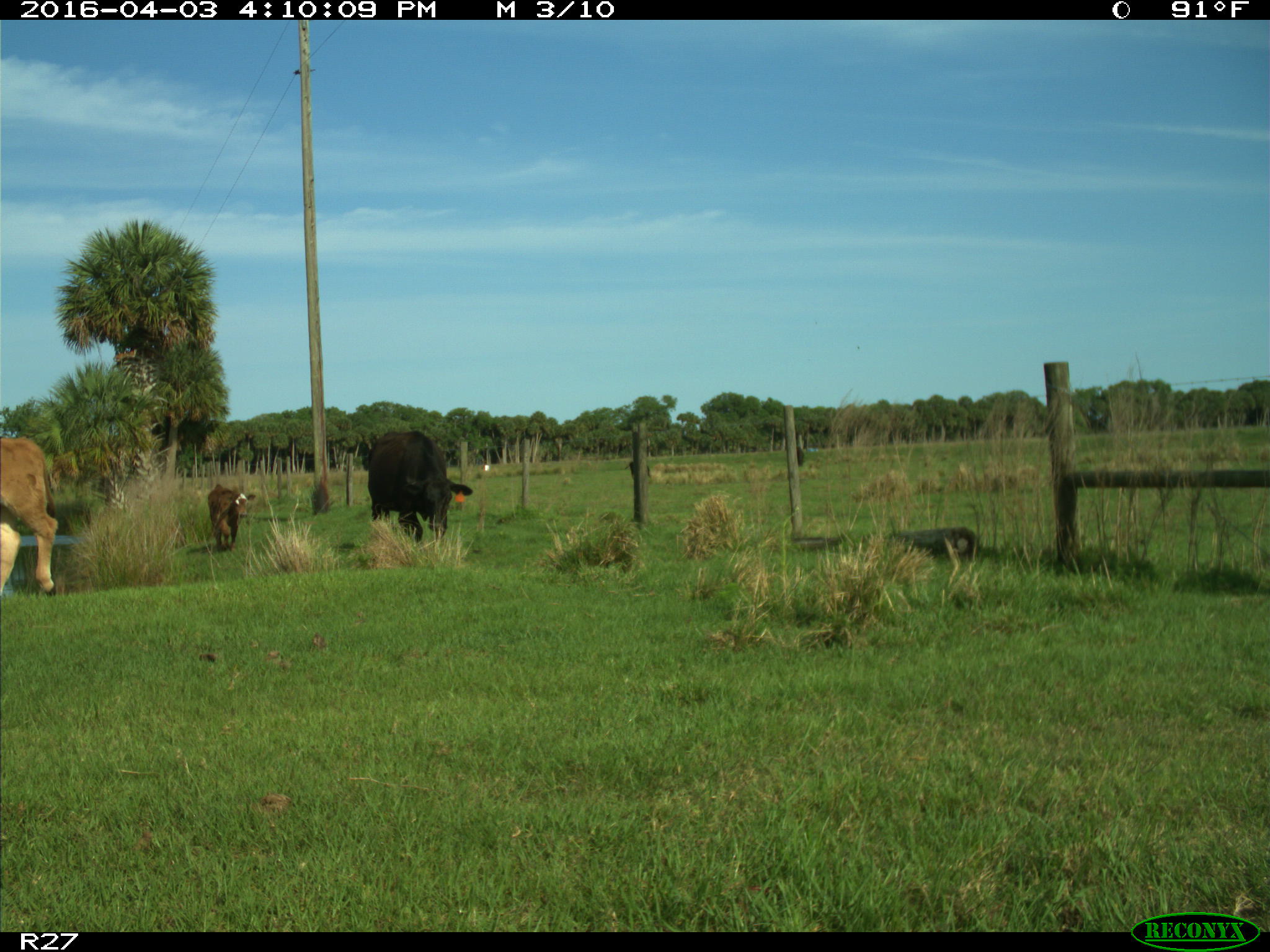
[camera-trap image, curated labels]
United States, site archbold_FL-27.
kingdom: Animalia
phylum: Chordata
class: Mammalia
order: Artiodactyla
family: Bovidae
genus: Bos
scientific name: Bos taurus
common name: domestic cow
Bos taurus (domestic cow).